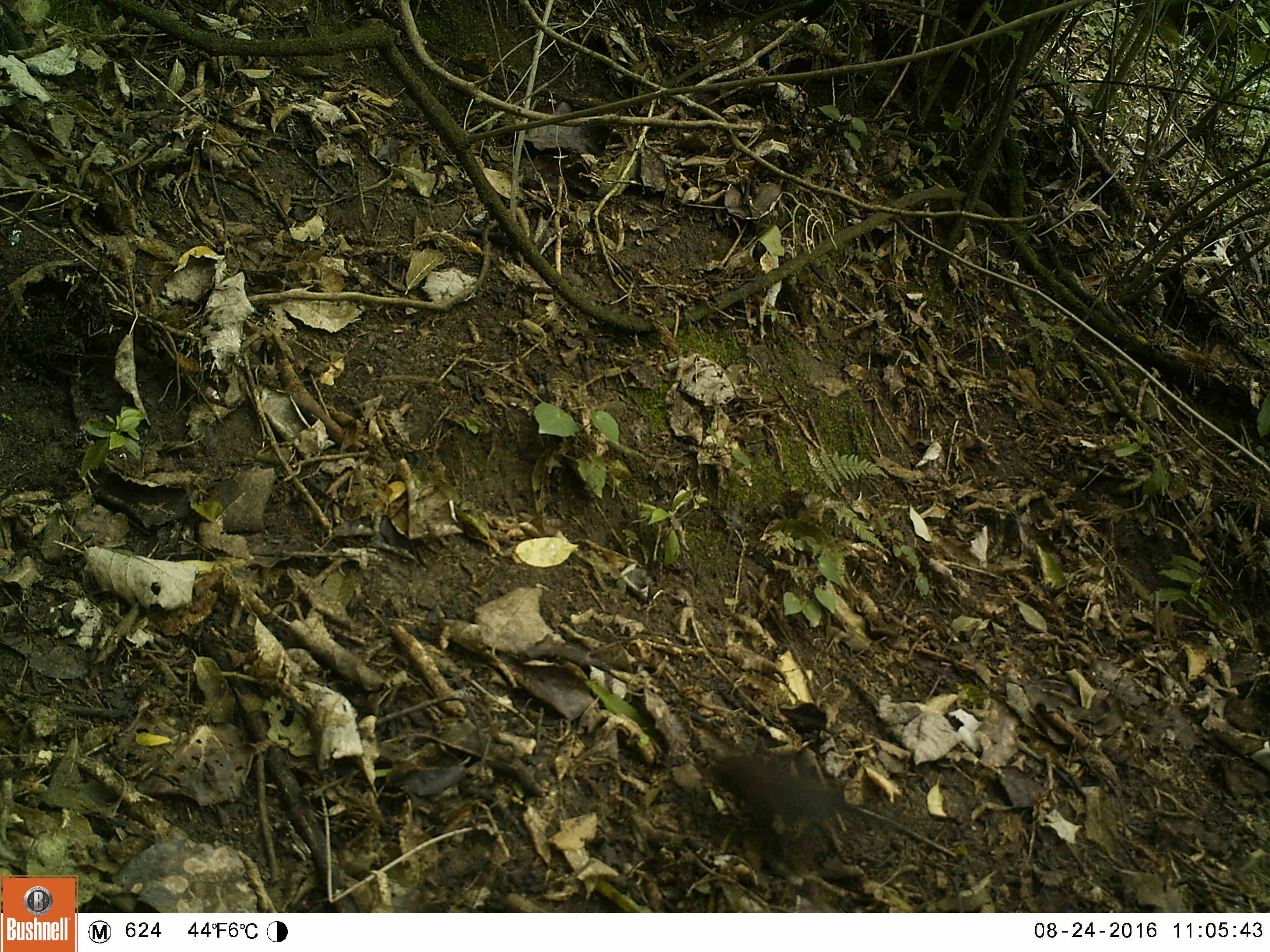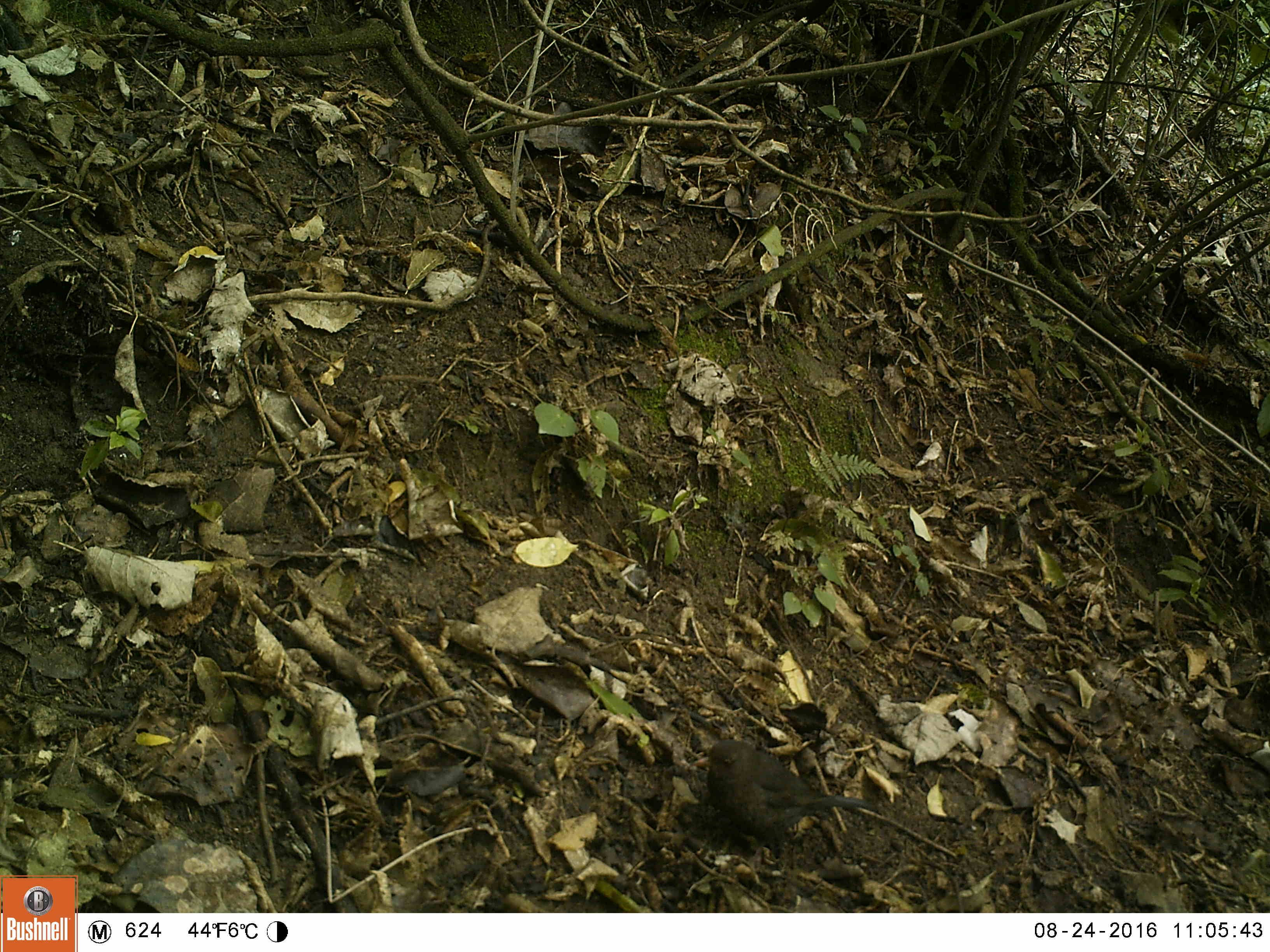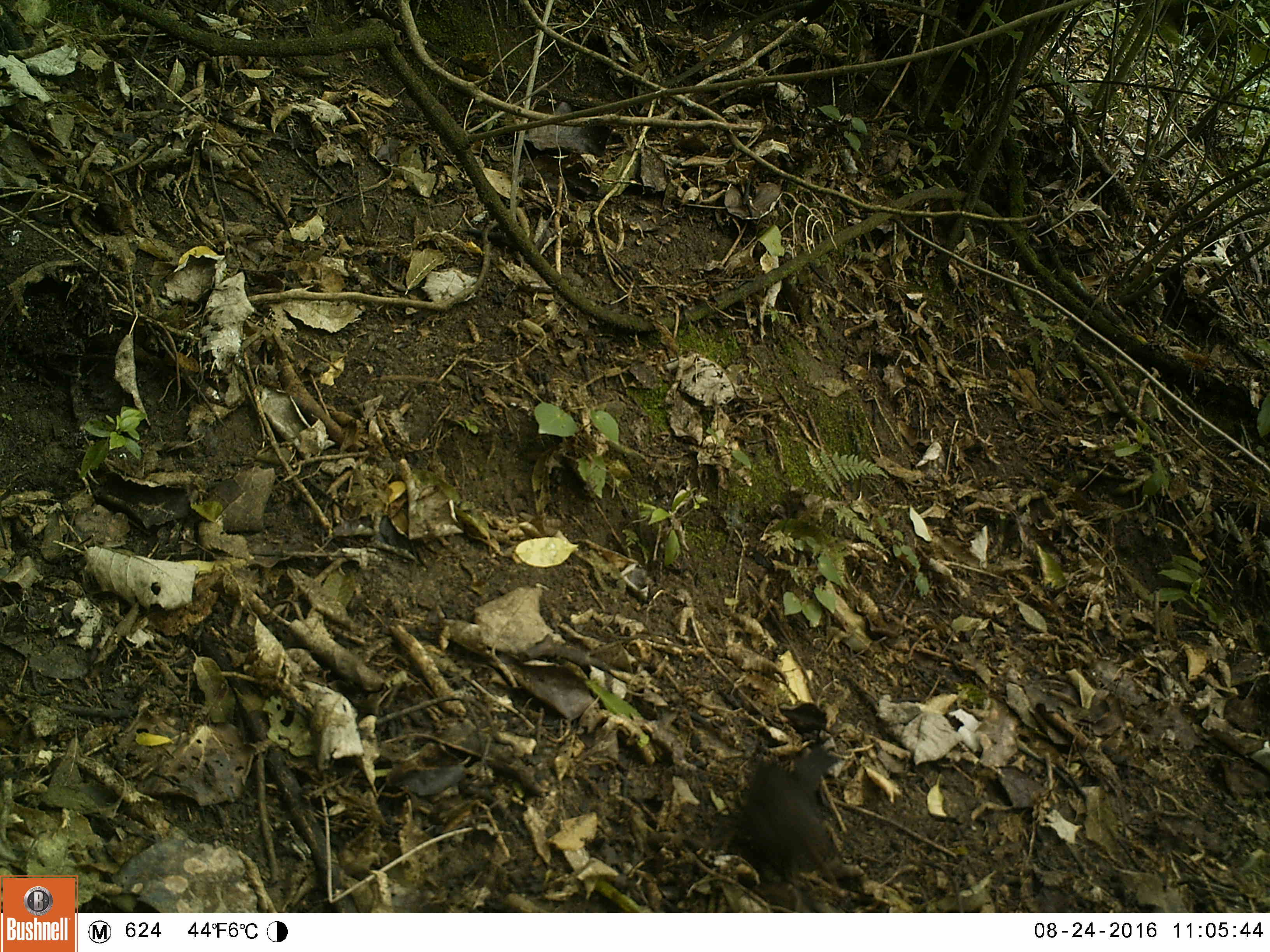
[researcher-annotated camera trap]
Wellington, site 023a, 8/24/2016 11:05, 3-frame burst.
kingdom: Animalia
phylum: Chordata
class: Aves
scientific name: Aves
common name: bird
Bird (Aves).